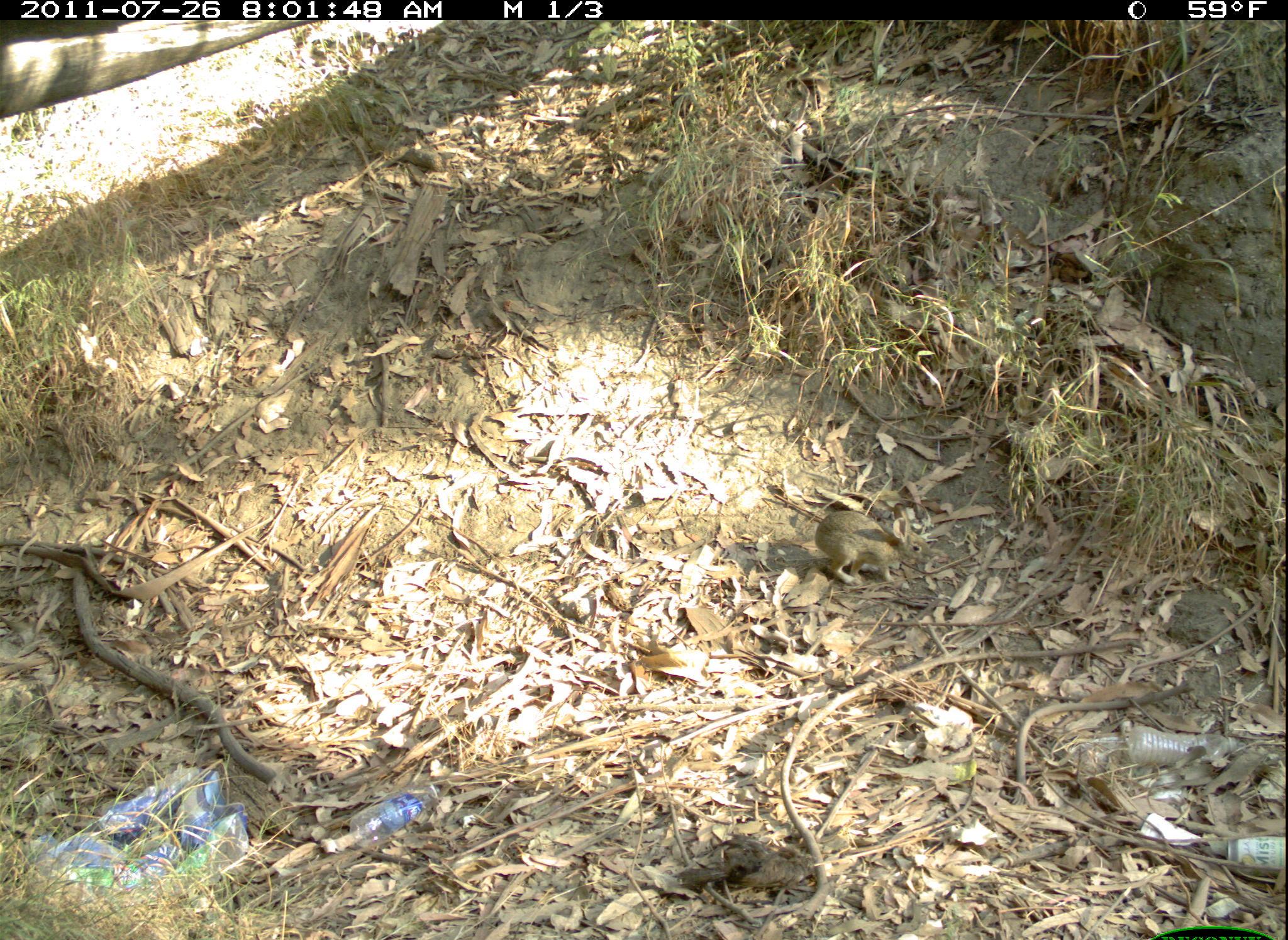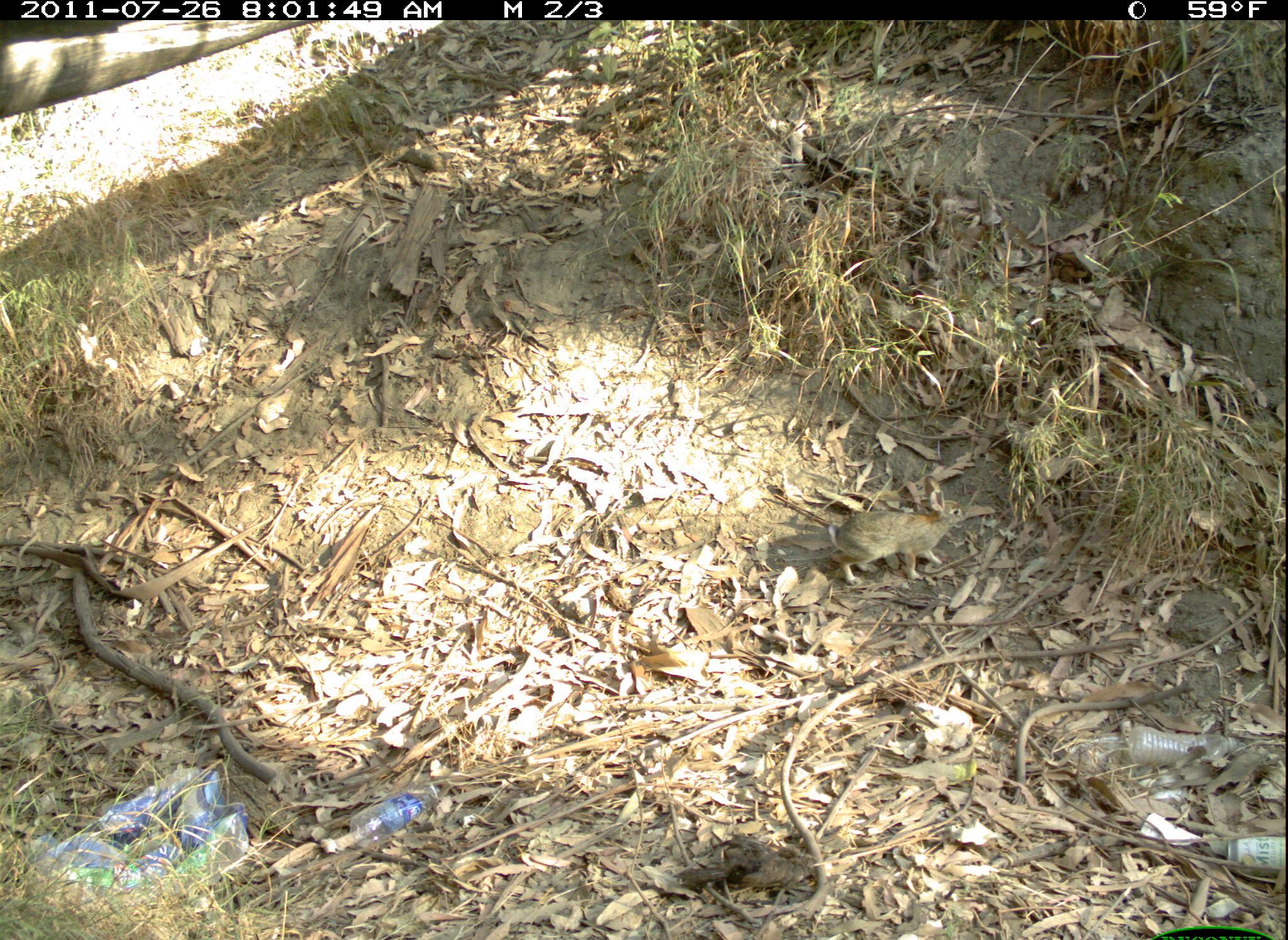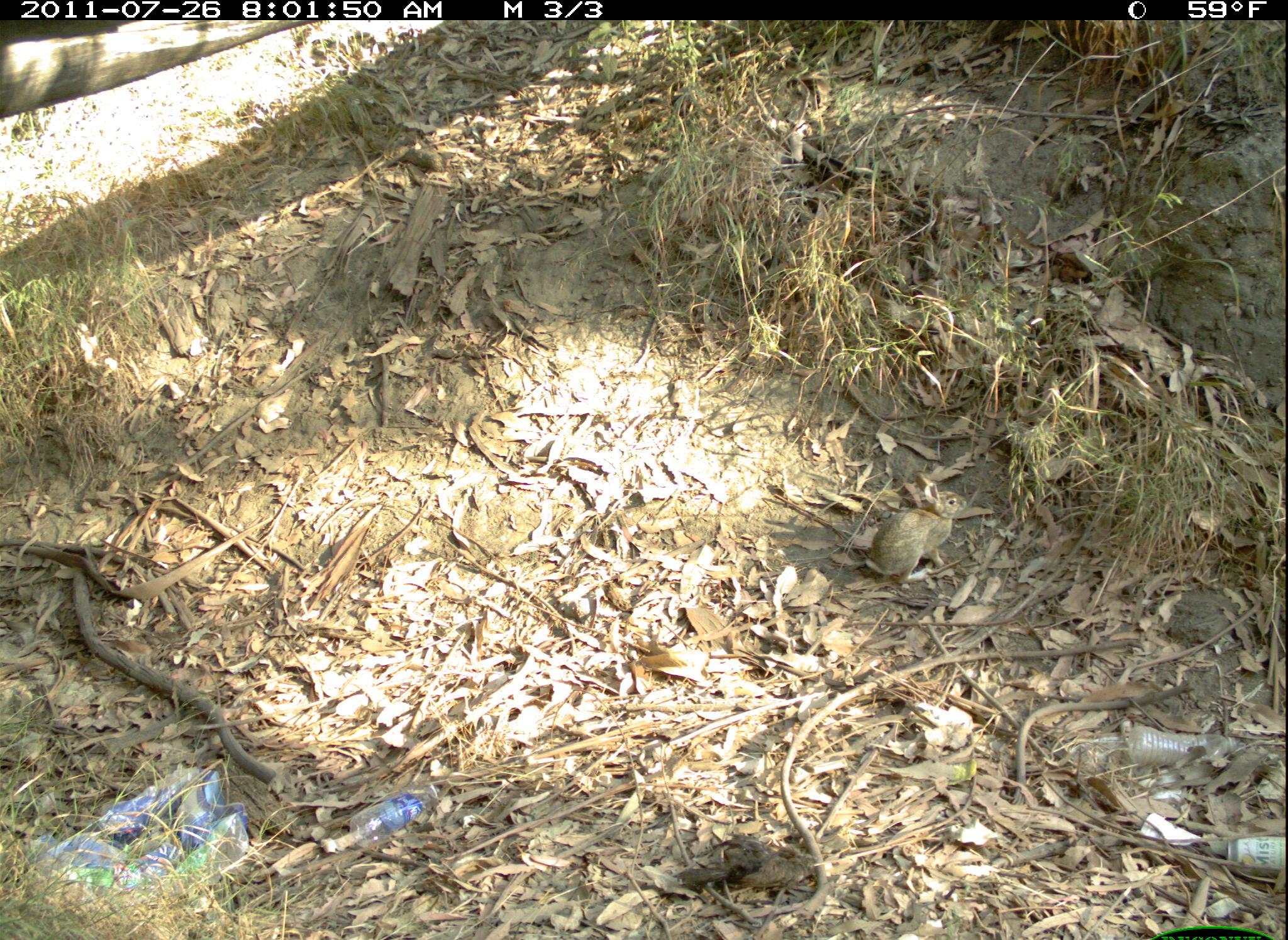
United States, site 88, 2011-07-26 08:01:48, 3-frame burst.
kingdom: Animalia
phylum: Chordata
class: Mammalia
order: Lagomorpha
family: Leporidae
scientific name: Leporidae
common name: rabbits and hares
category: rabbit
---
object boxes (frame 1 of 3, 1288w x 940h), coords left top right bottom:
rabbit: 805 477 935 601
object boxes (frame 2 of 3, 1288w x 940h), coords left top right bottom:
rabbit: 817 478 985 592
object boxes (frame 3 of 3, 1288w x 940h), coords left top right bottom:
rabbit: 842 470 972 588